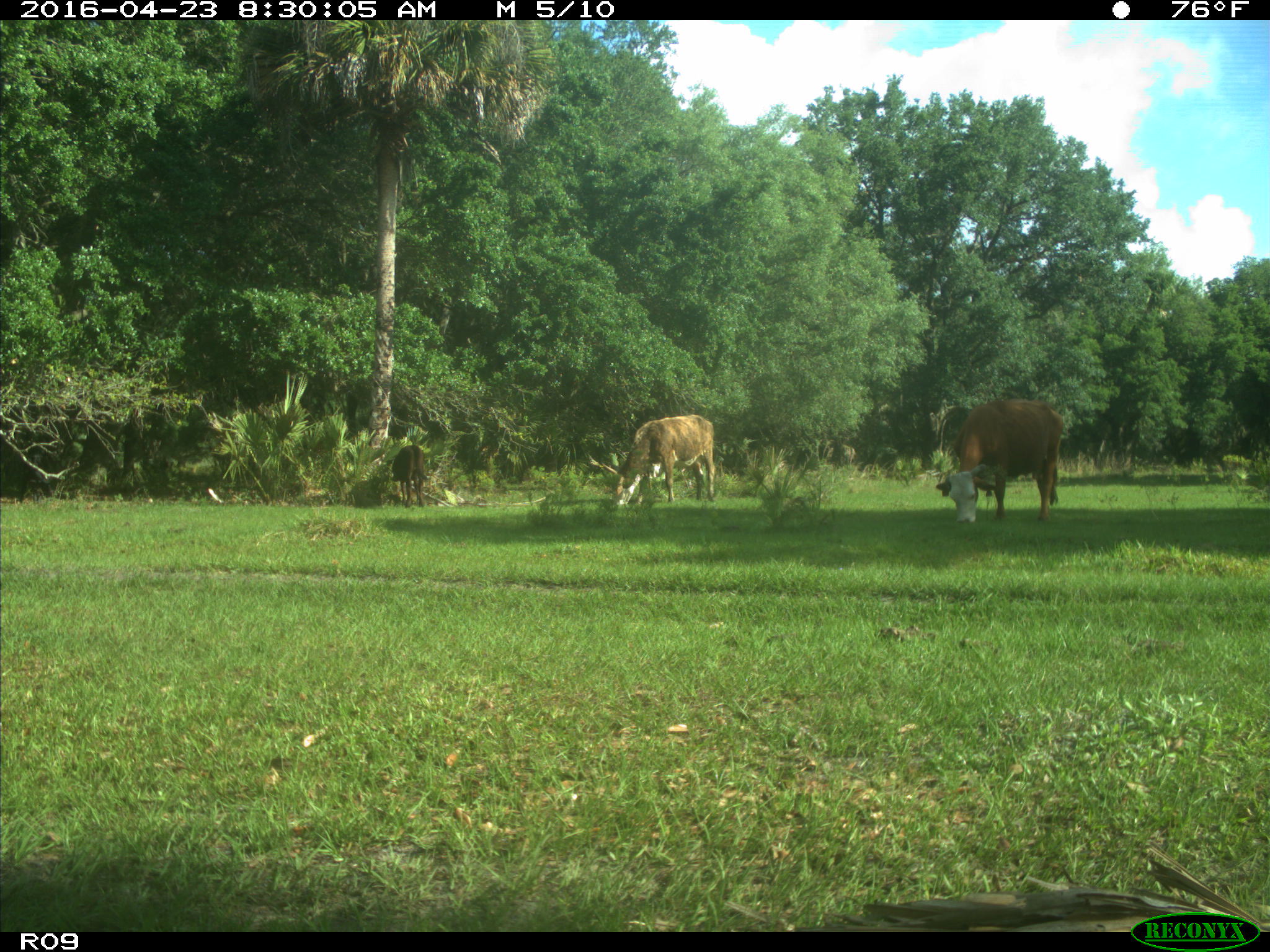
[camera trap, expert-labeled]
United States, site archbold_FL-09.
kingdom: Animalia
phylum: Chordata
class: Mammalia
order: Artiodactyla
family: Bovidae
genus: Bos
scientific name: Bos taurus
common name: domestic cow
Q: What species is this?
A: Bos taurus (domestic cow).